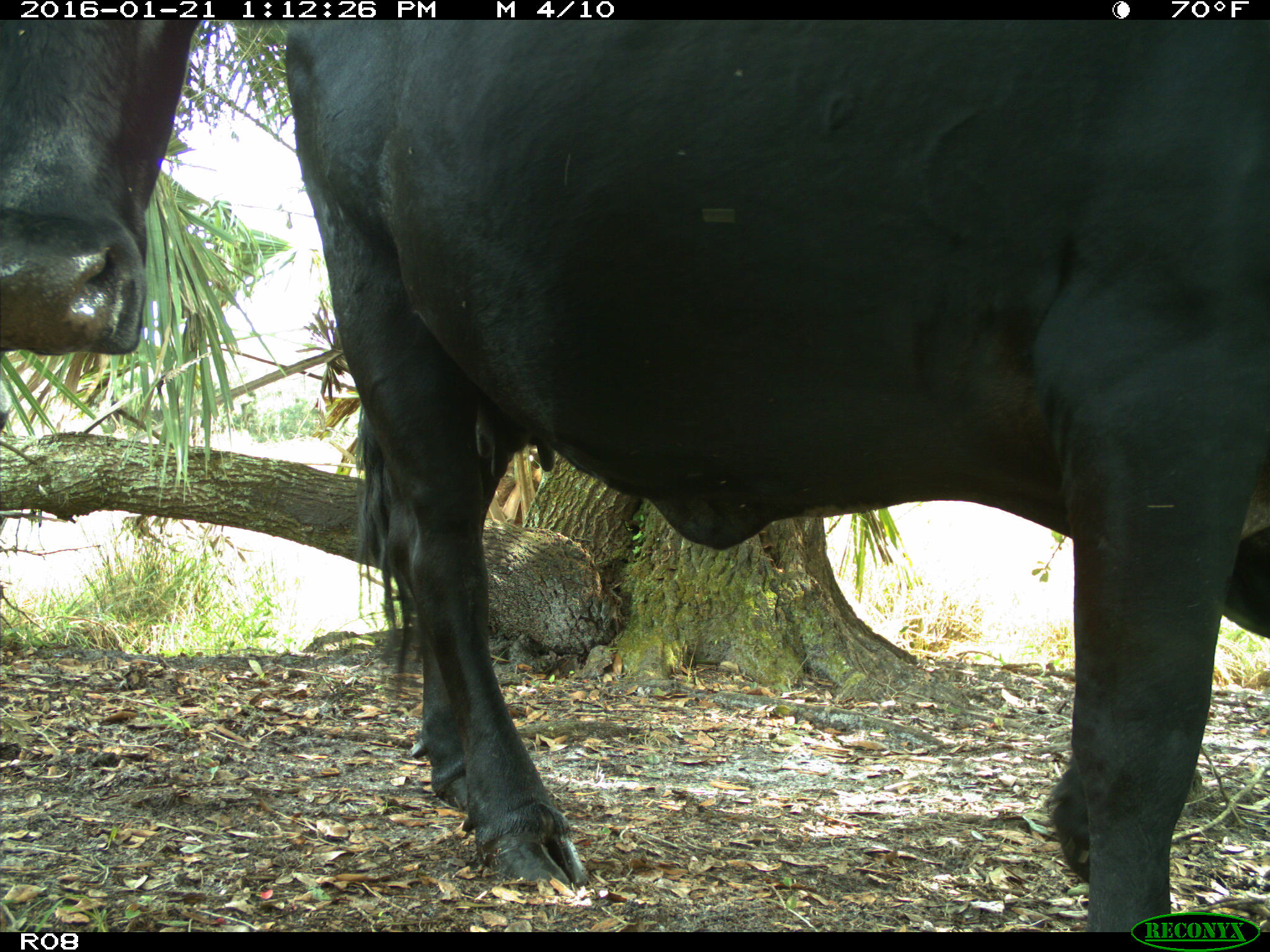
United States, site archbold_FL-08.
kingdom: Animalia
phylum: Chordata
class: Mammalia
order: Artiodactyla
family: Bovidae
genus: Bos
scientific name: Bos taurus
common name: domestic cow